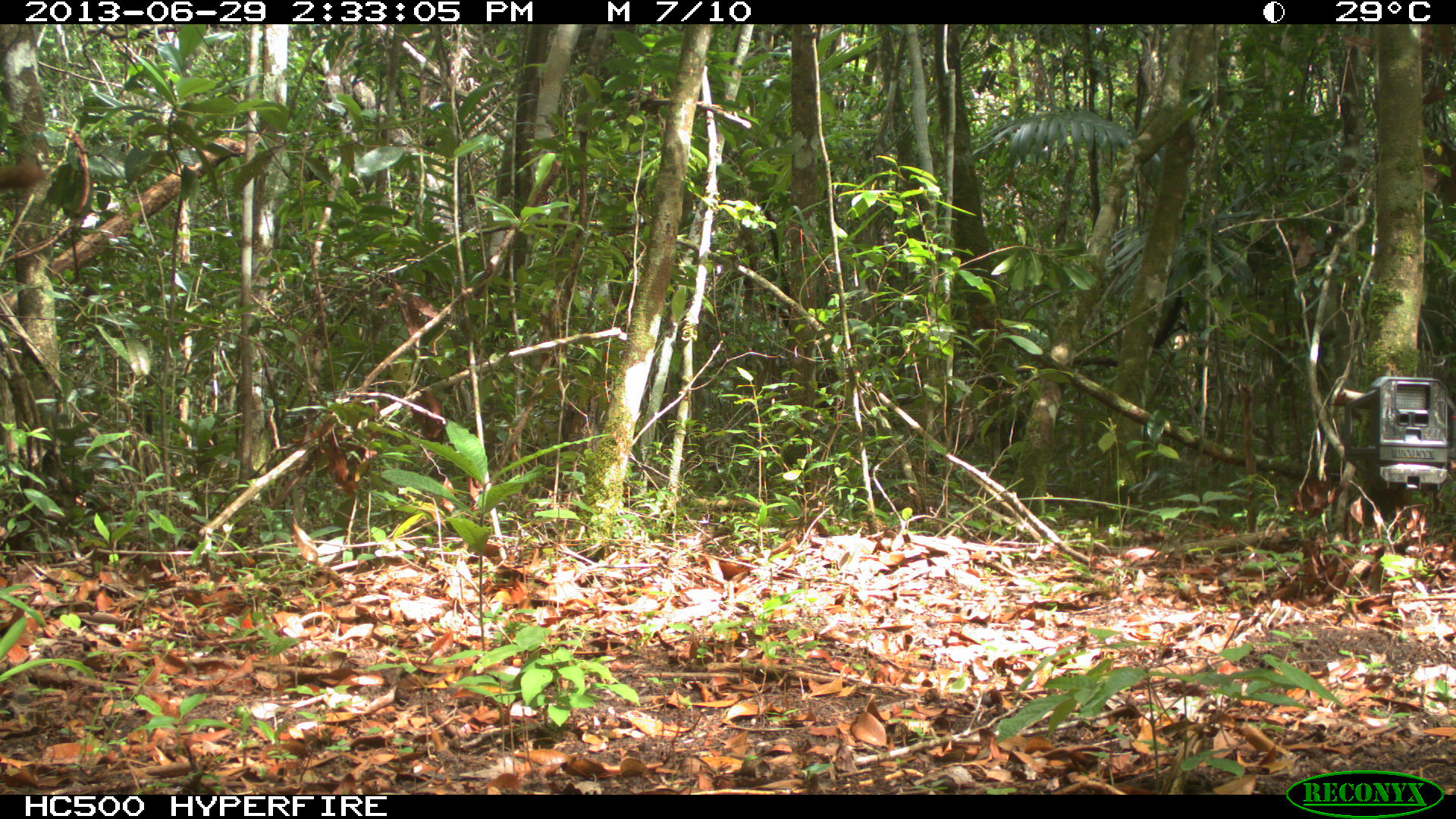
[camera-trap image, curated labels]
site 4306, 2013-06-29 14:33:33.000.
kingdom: Animalia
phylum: Chordata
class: Mammalia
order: Carnivora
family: Procyonidae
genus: Nasua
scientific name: Nasua narica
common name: white-nosed coati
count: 6